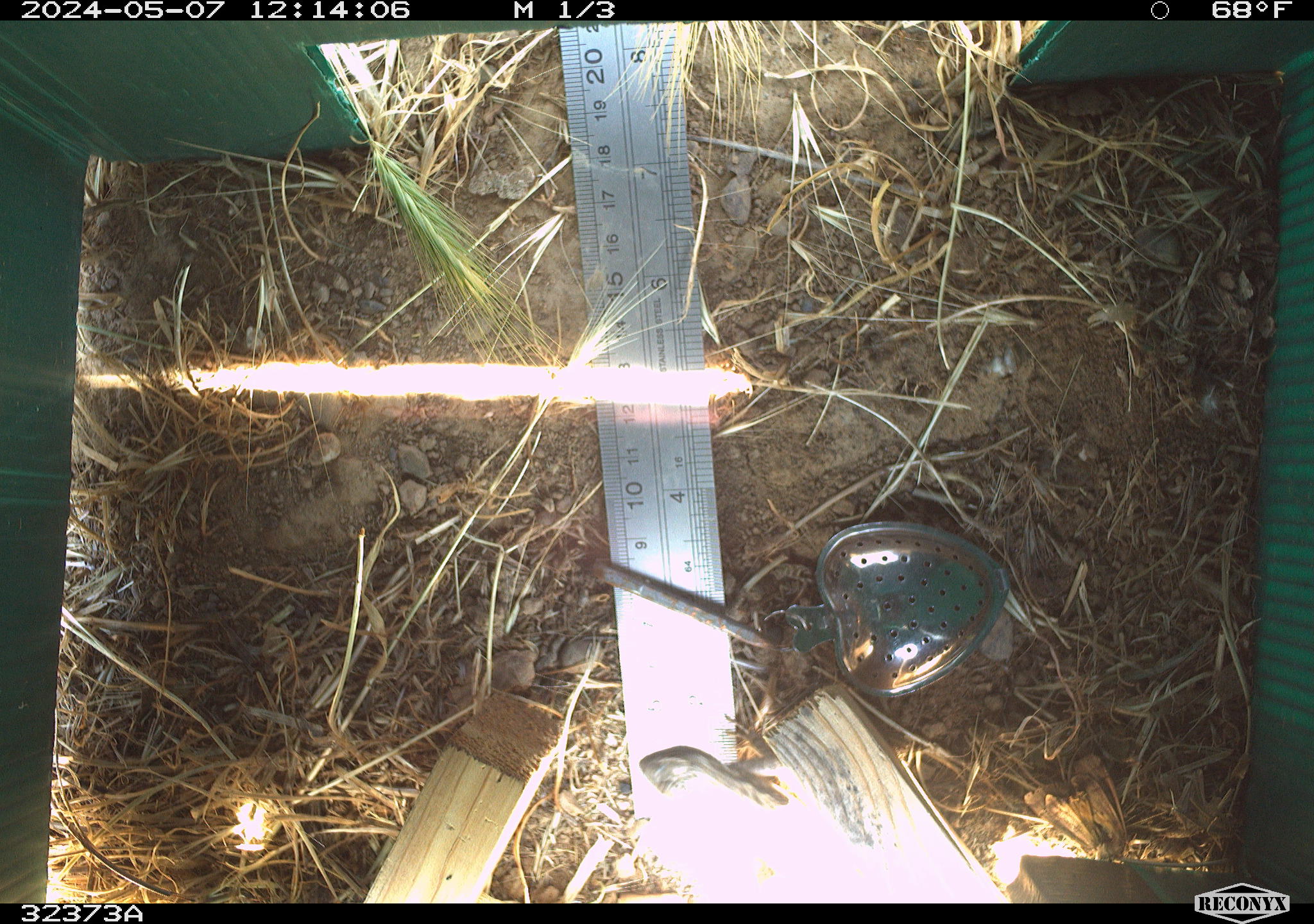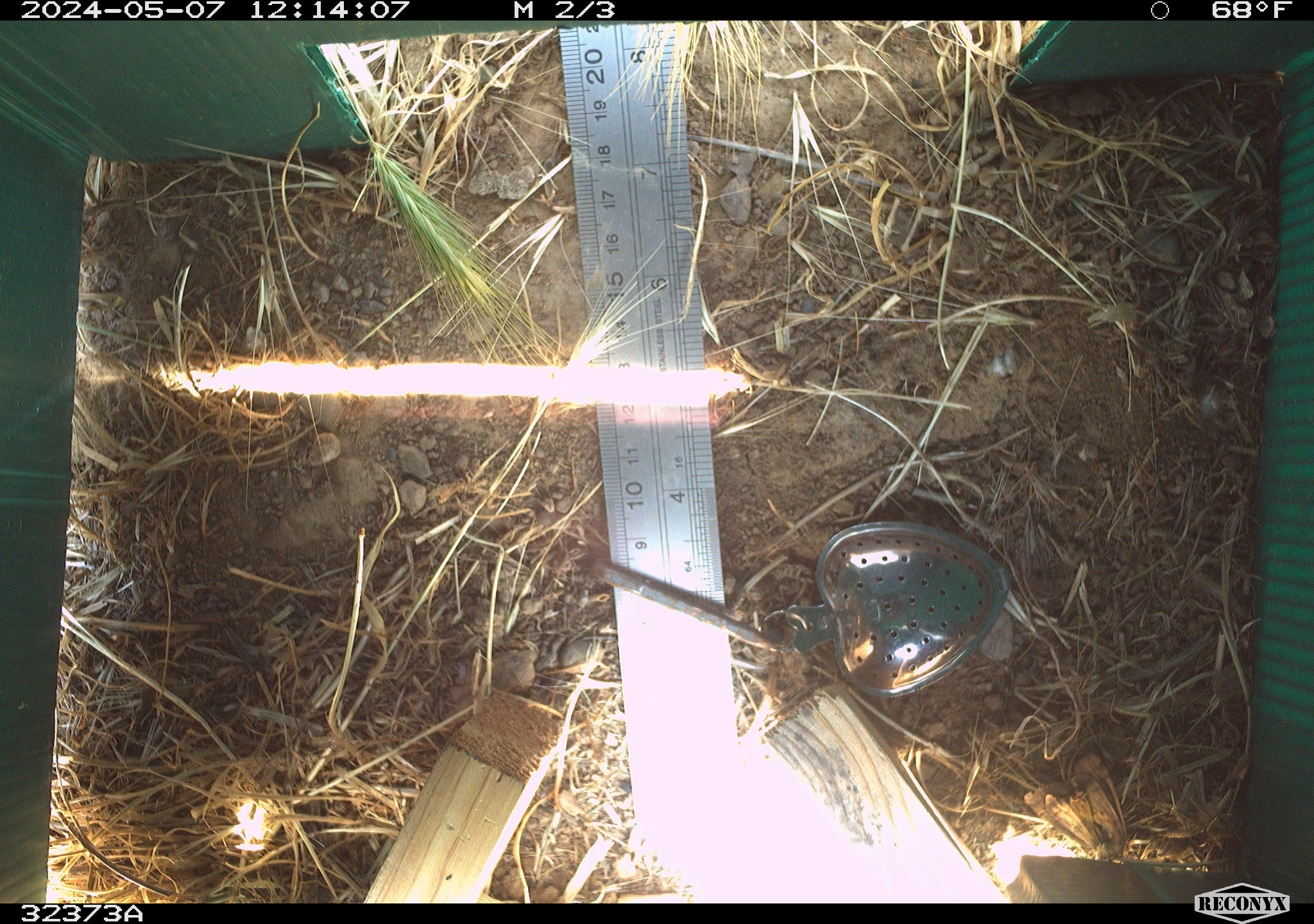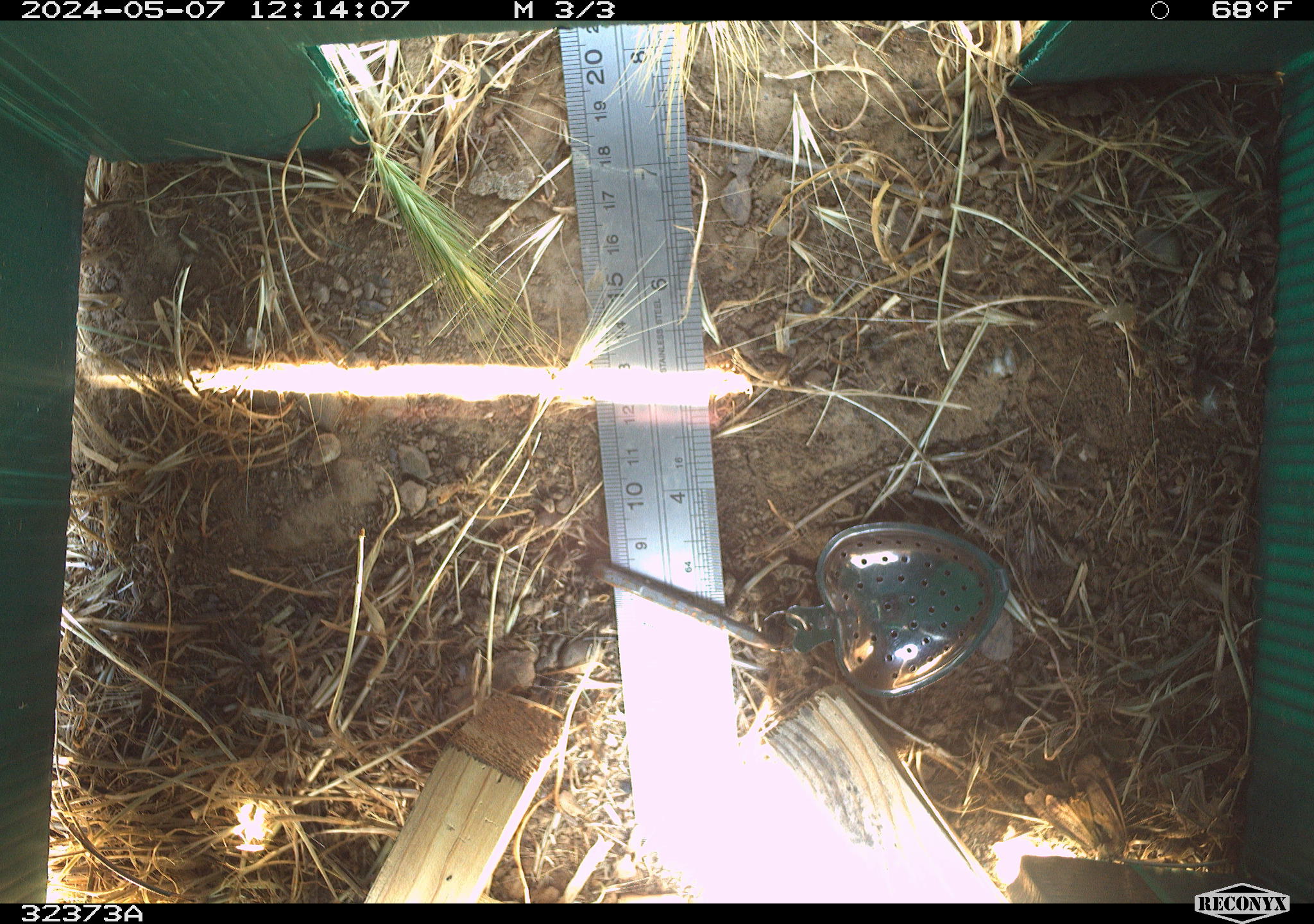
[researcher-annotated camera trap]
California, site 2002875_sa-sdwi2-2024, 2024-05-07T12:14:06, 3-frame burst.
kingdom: Animalia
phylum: Chordata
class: Reptilia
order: Squamata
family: Phrynosomatidae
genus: Sceloporus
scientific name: Sceloporus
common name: spiny lizards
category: sceloporus species